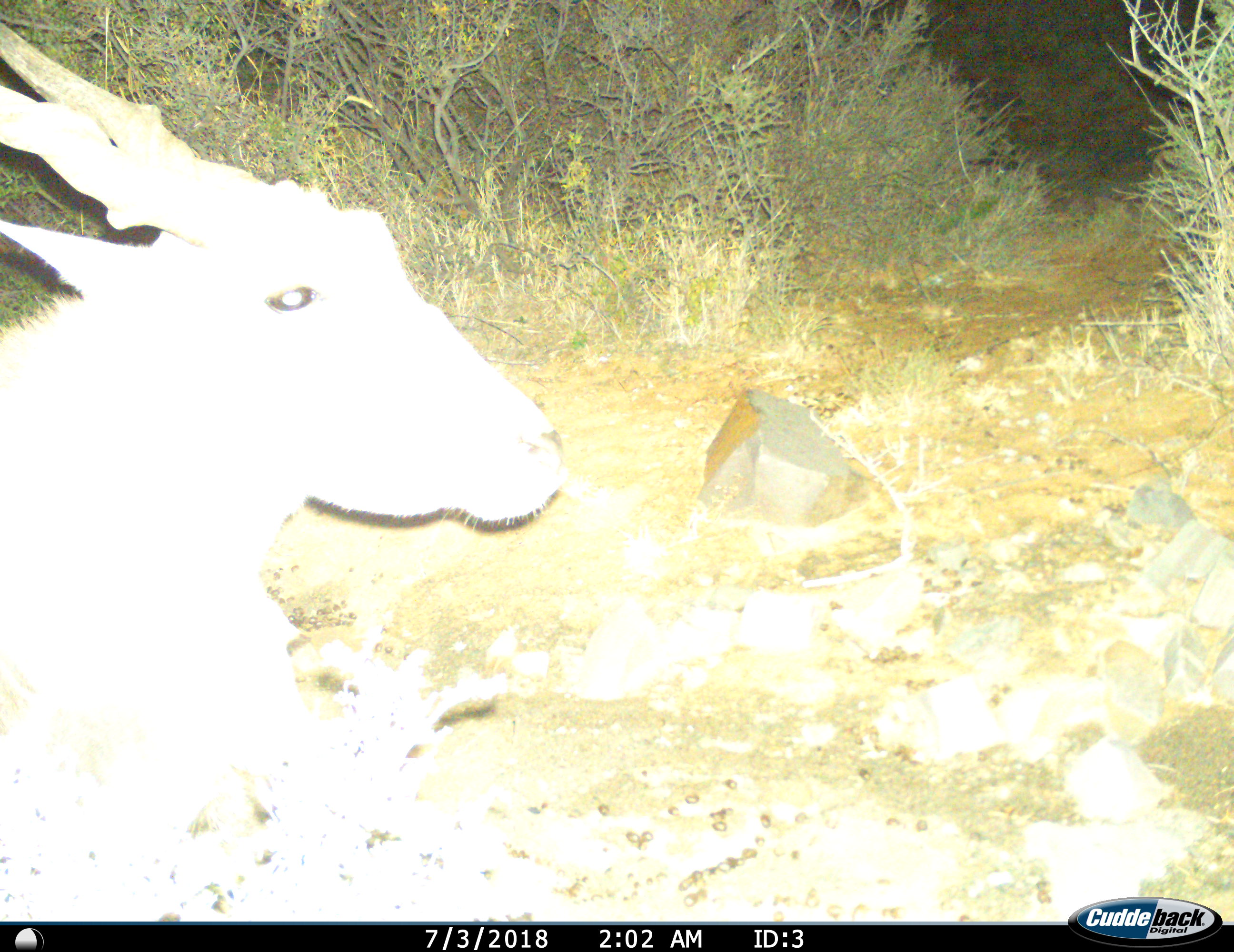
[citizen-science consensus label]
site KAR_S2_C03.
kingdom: Animalia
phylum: Chordata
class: Mammalia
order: Artiodactyla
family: Bovidae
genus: Tragelaphus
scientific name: Tragelaphus oryx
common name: eland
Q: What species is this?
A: Eland (Tragelaphus oryx).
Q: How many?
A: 1.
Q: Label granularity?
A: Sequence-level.